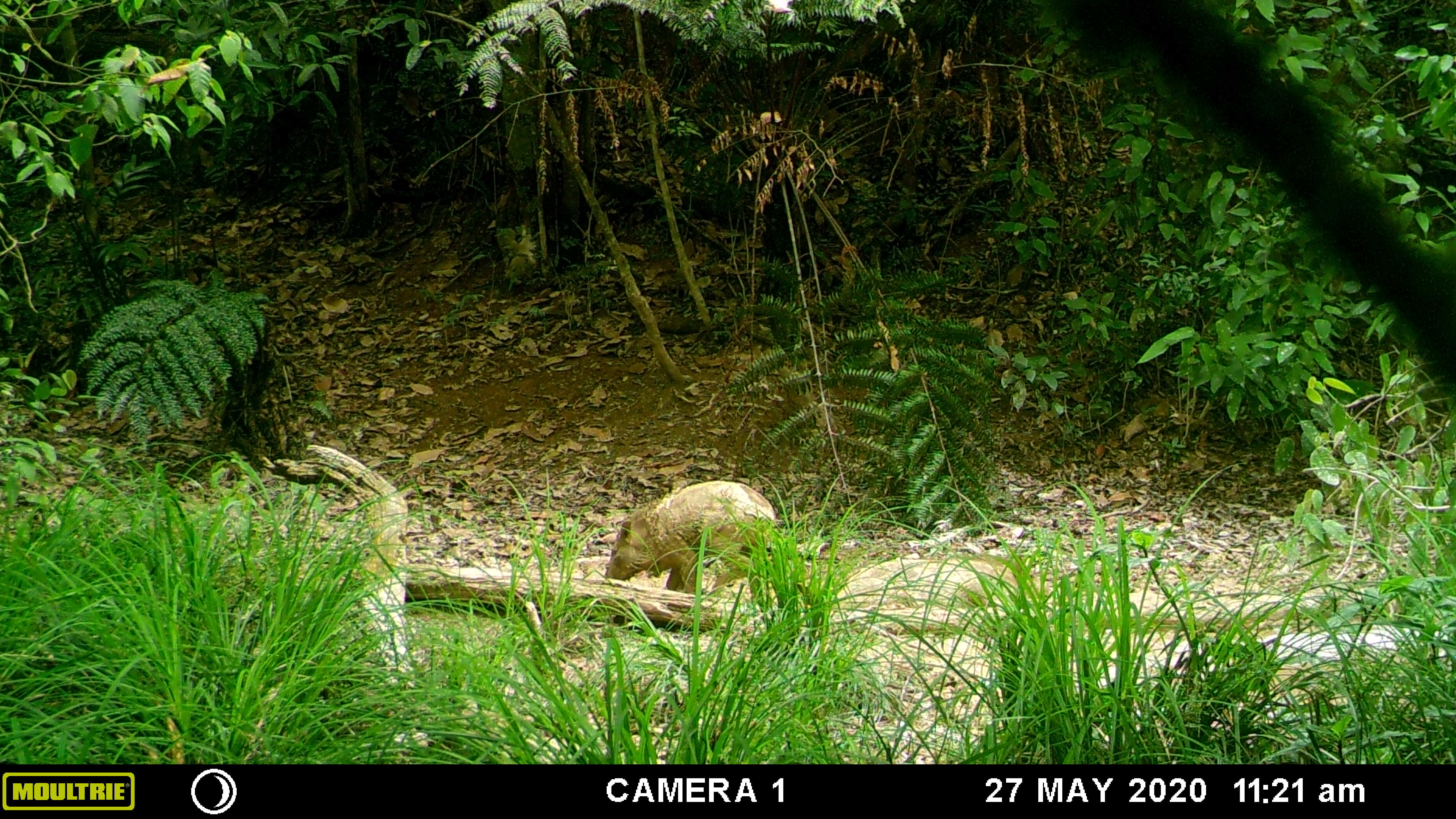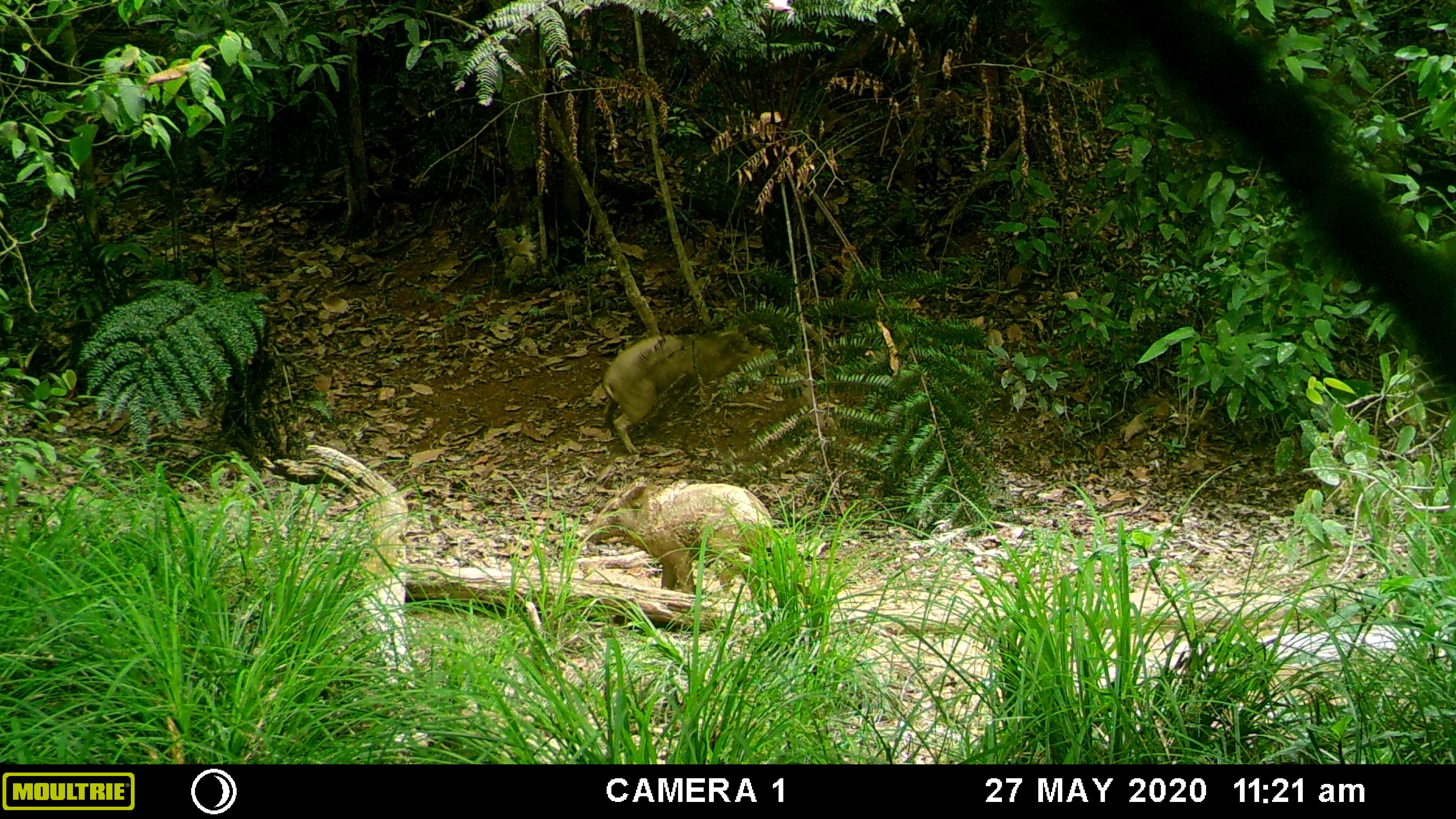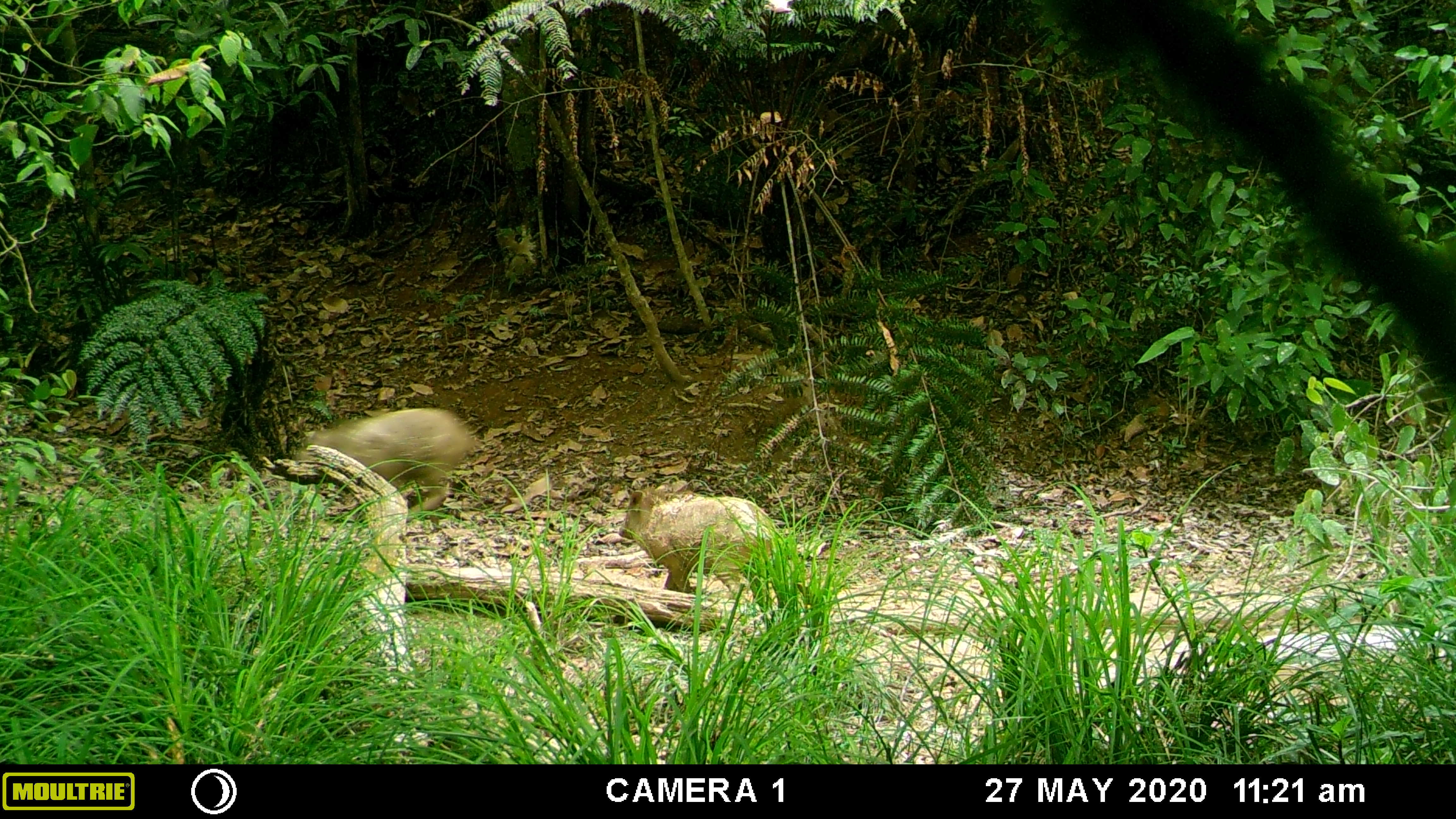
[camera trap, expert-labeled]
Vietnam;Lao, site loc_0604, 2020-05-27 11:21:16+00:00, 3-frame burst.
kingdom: Animalia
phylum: Chordata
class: Mammalia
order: Artiodactyla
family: Suidae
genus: Sus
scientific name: Sus scrofa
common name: eurasian wild pig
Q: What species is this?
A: Eurasian wild pig (Sus scrofa).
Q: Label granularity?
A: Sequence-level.